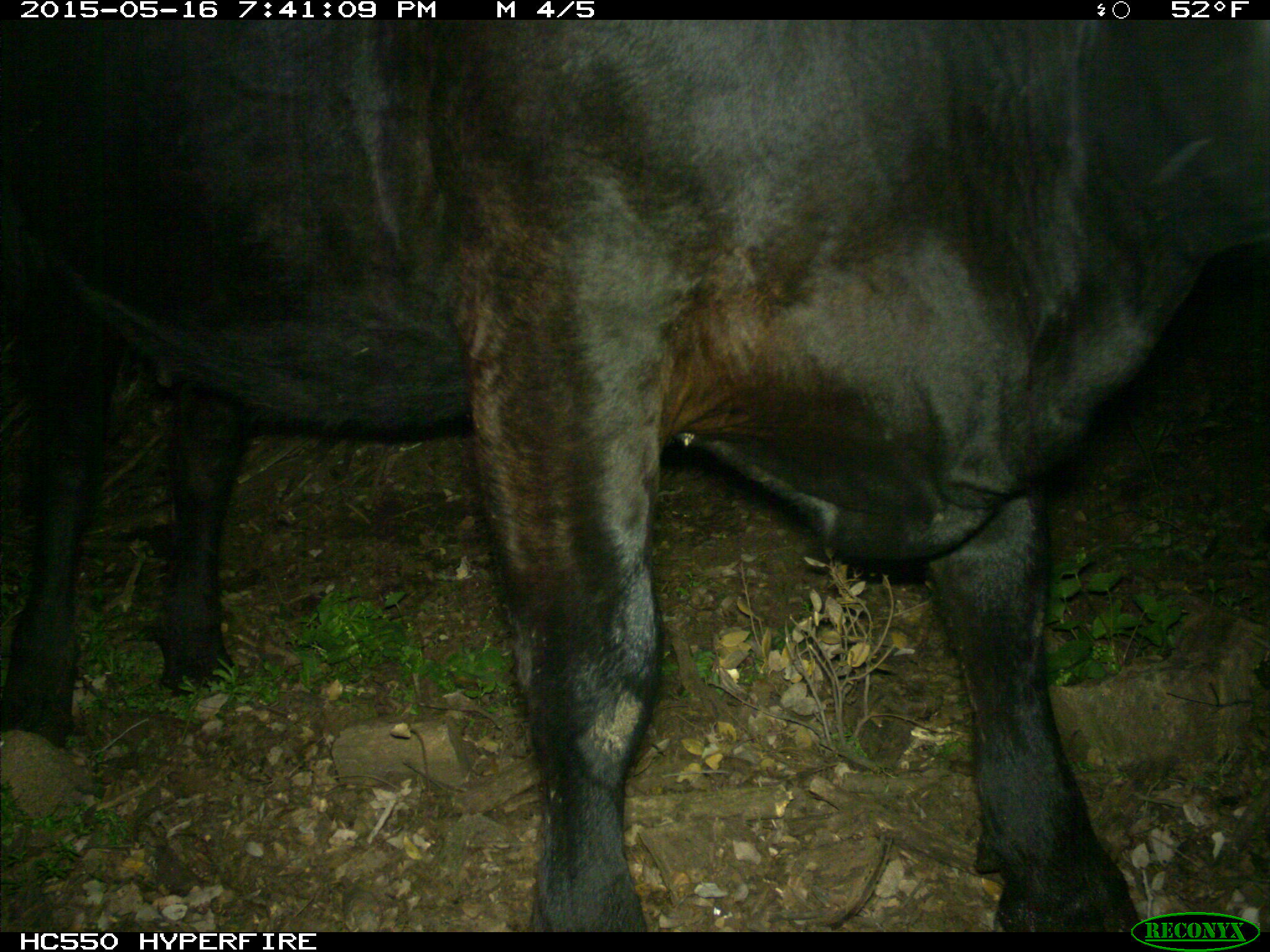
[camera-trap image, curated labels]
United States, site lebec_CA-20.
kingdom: Animalia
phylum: Chordata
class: Mammalia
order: Artiodactyla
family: Bovidae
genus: Bos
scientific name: Bos taurus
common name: domestic cow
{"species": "Bos taurus (domestic cow)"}